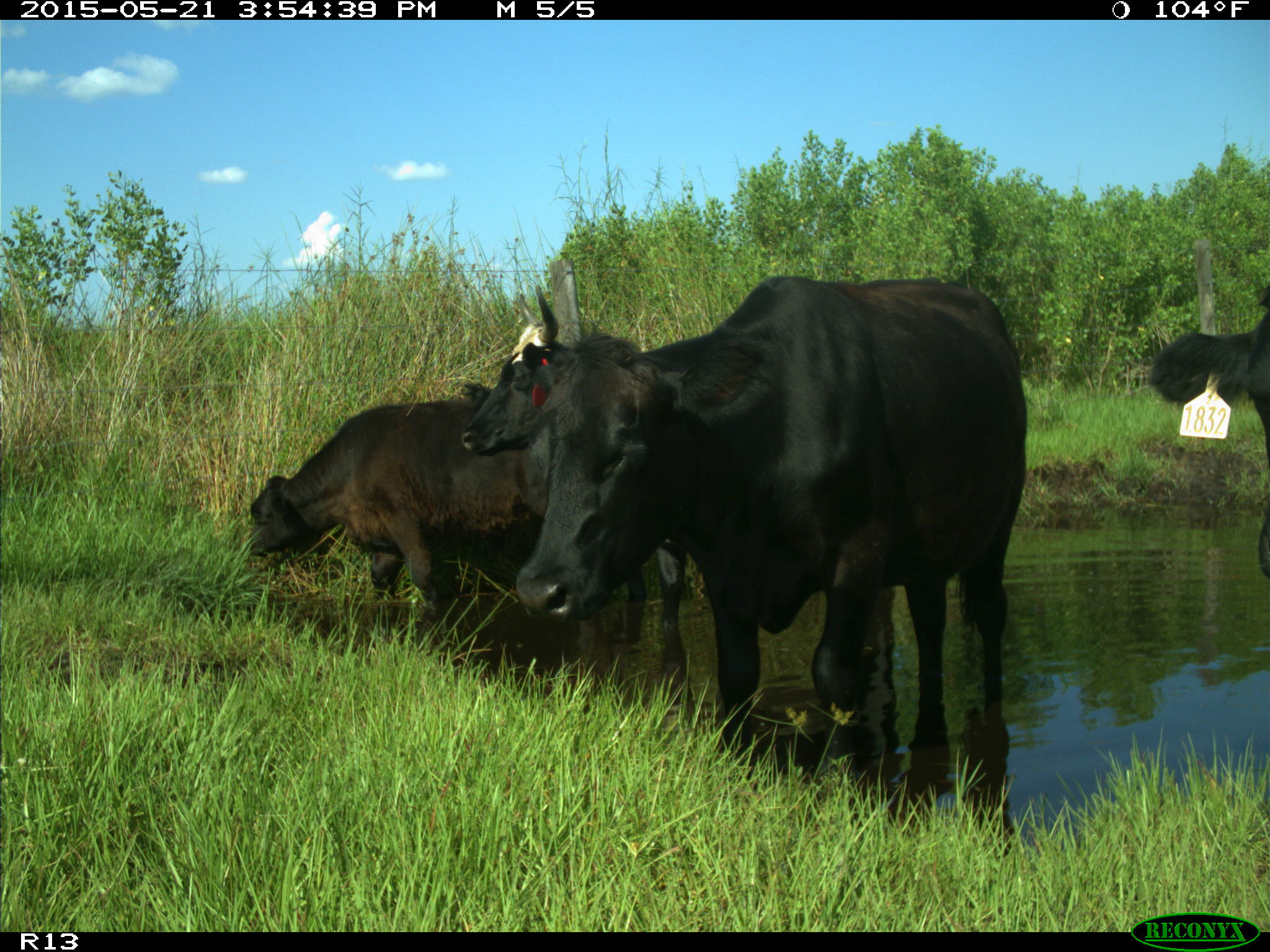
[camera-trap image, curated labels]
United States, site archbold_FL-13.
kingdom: Animalia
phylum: Chordata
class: Mammalia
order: Artiodactyla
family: Bovidae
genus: Bos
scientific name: Bos taurus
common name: domestic cow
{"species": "Bos taurus (domestic cow)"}